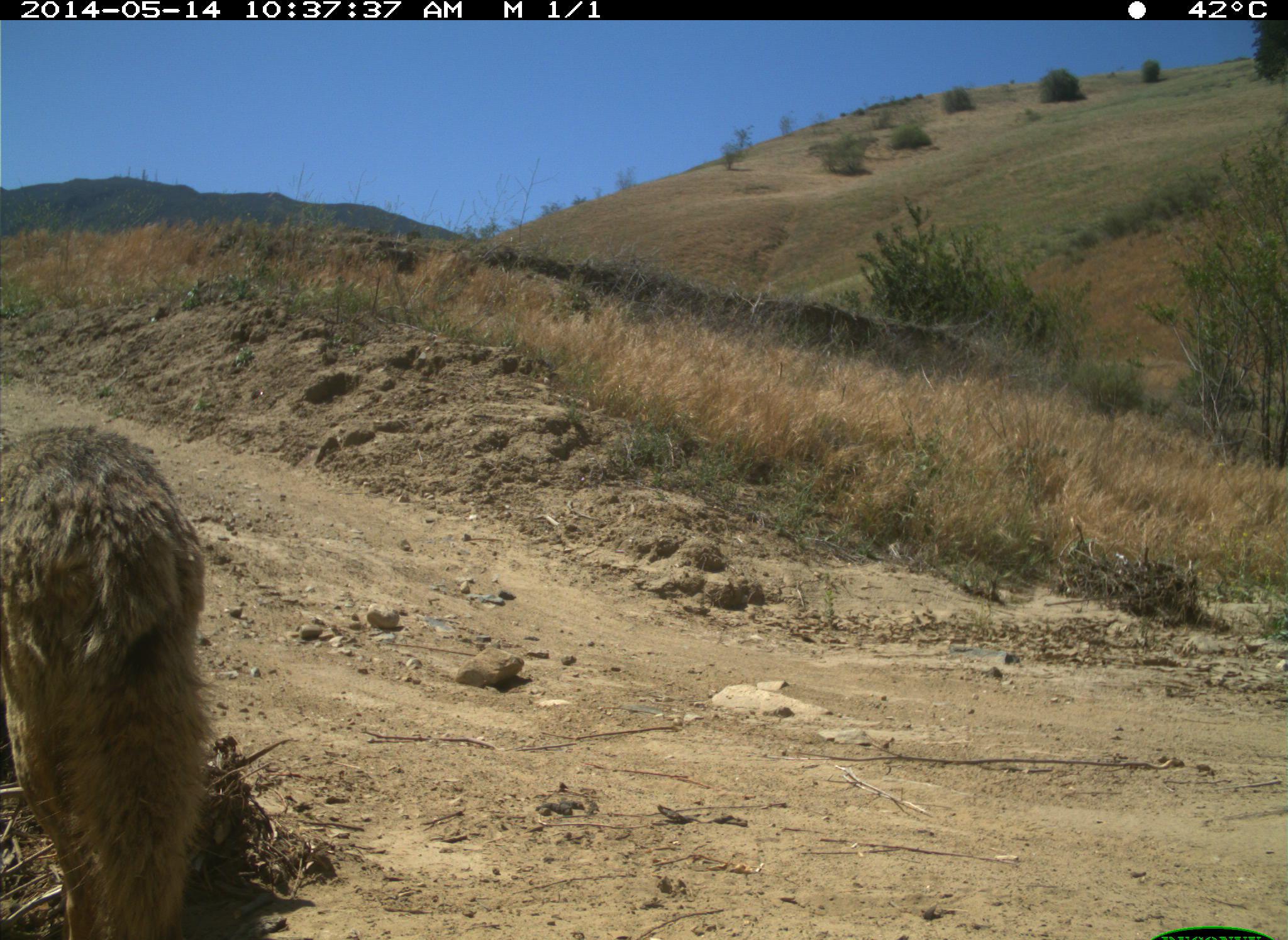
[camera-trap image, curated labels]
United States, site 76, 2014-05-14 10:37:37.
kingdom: Animalia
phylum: Chordata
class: Mammalia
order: Carnivora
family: Canidae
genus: Canis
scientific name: Canis latrans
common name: coyote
Coyote (Canis latrans).